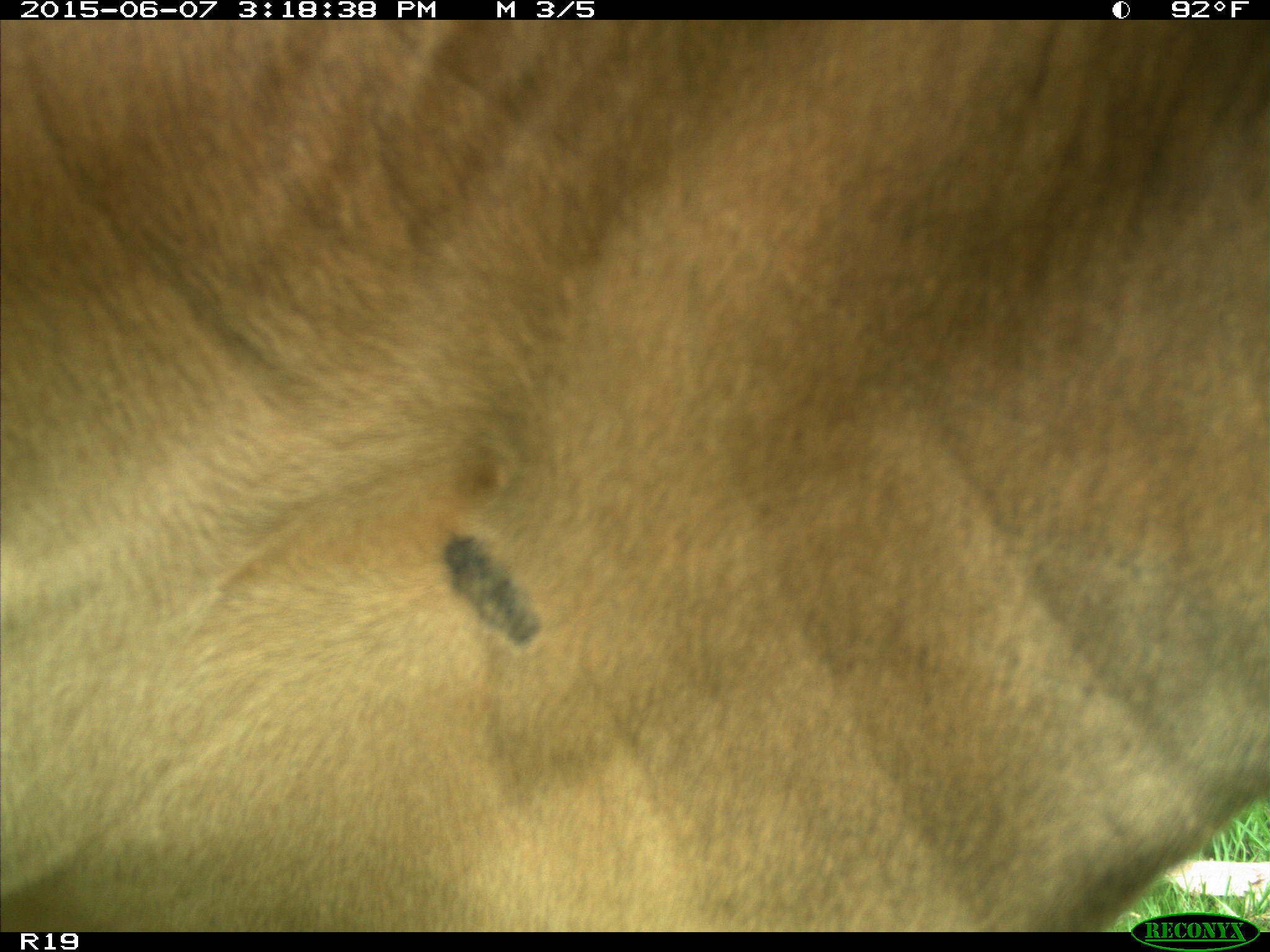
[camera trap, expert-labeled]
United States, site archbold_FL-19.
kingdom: Animalia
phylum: Chordata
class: Mammalia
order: Artiodactyla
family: Bovidae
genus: Bos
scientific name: Bos taurus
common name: domestic cow